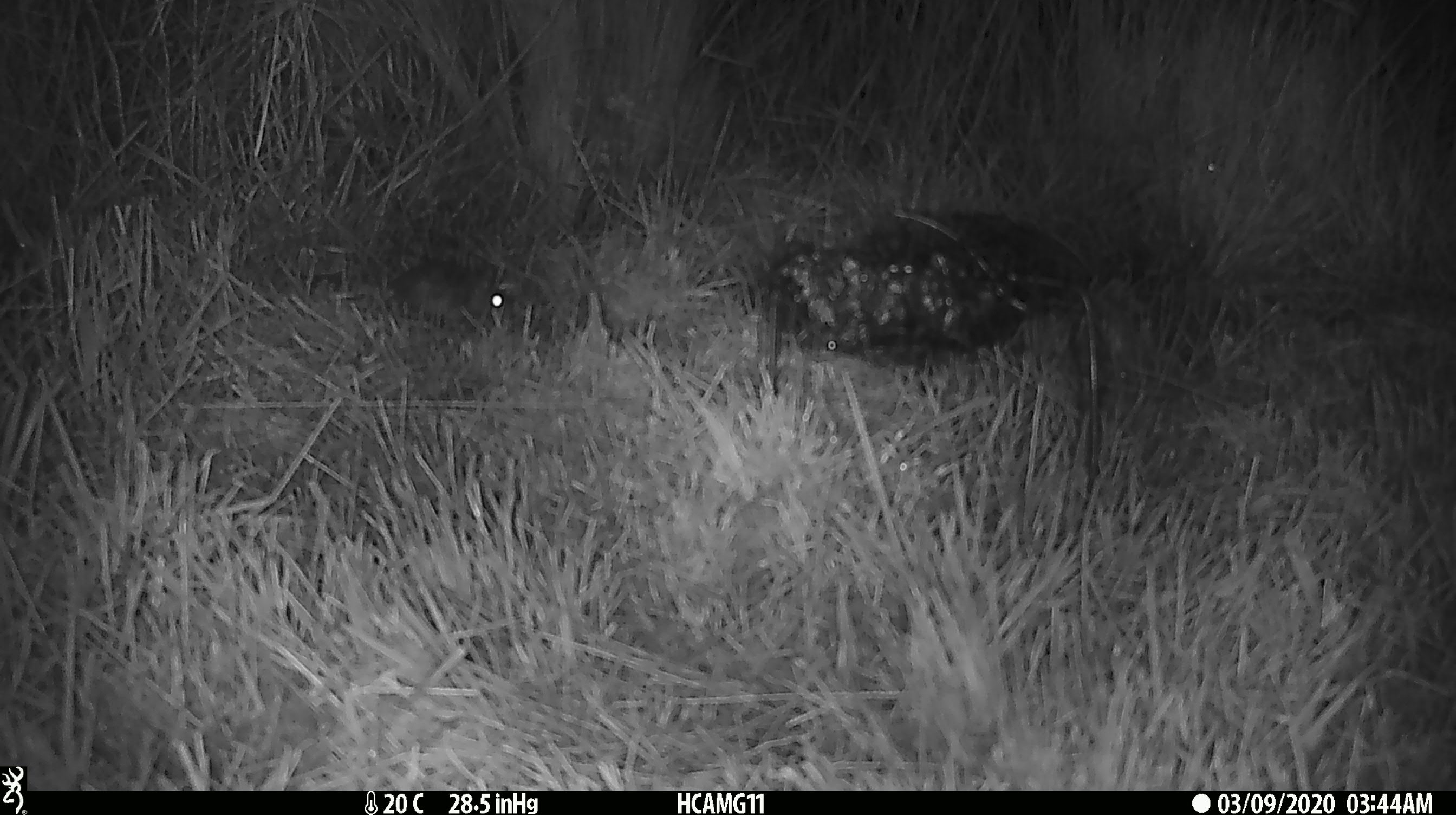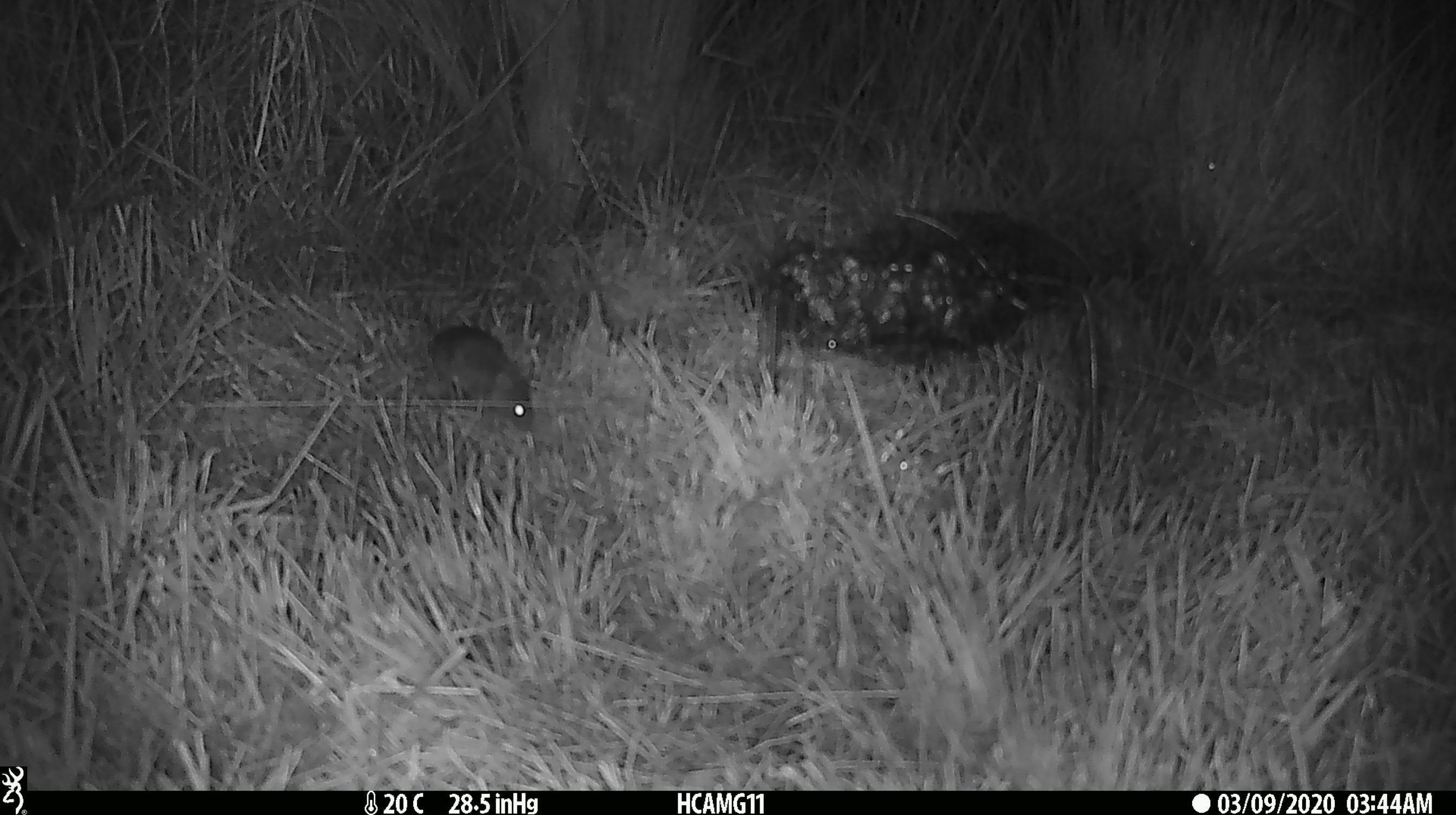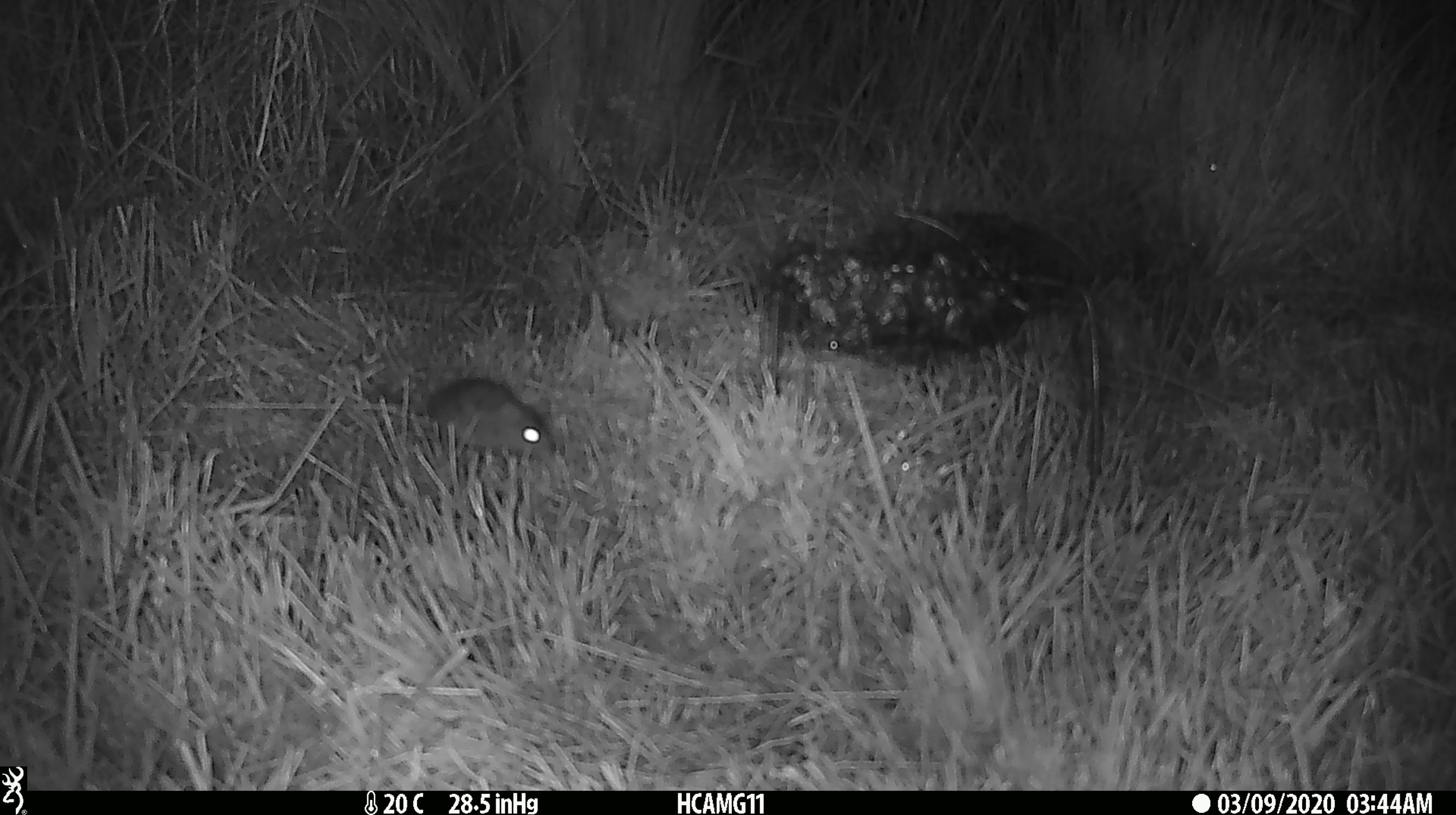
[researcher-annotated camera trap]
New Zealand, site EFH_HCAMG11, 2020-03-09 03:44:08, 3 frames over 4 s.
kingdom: Animalia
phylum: Chordata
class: Mammalia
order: Rodentia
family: Muridae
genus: Mus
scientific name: Mus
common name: mouse